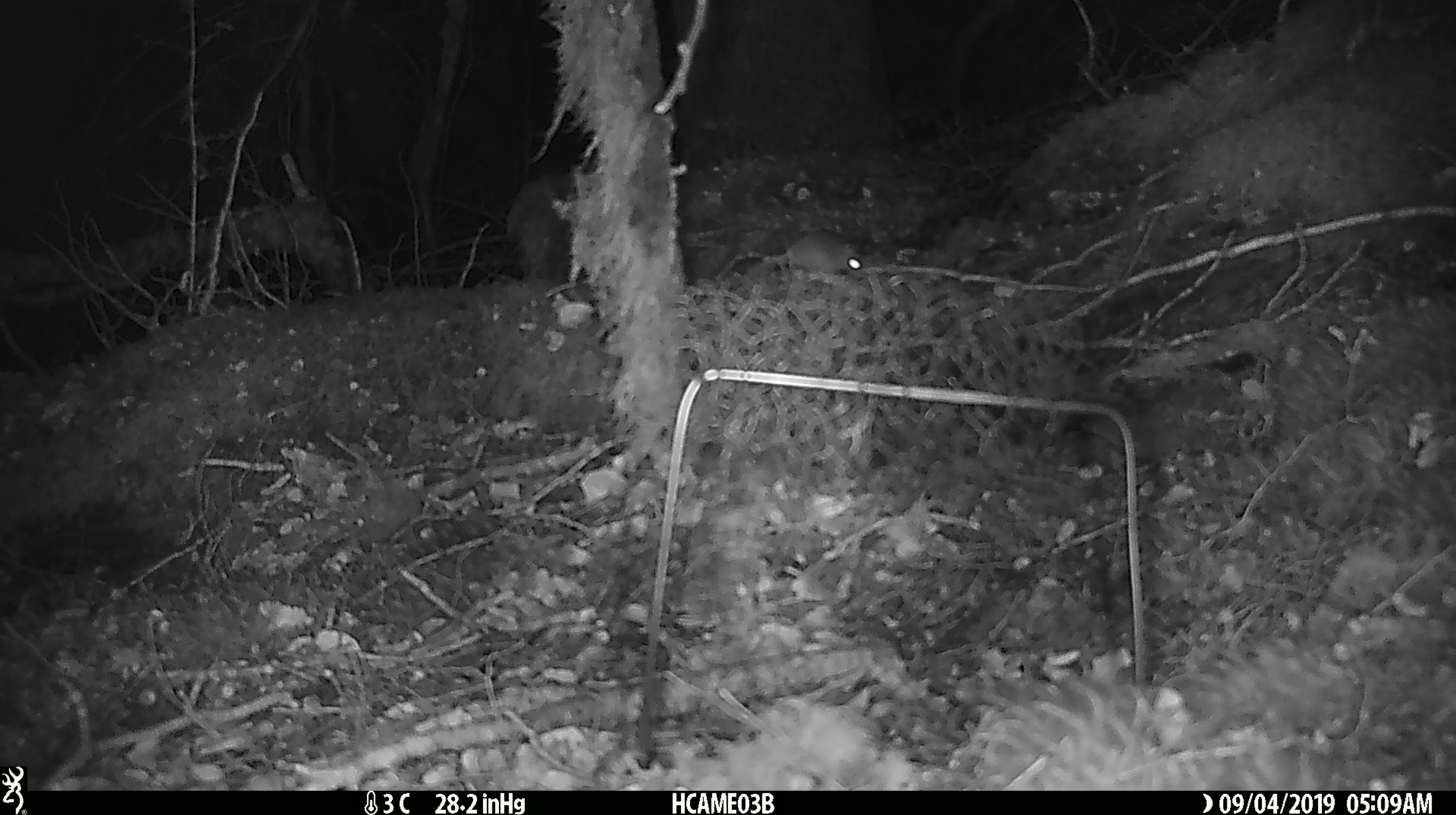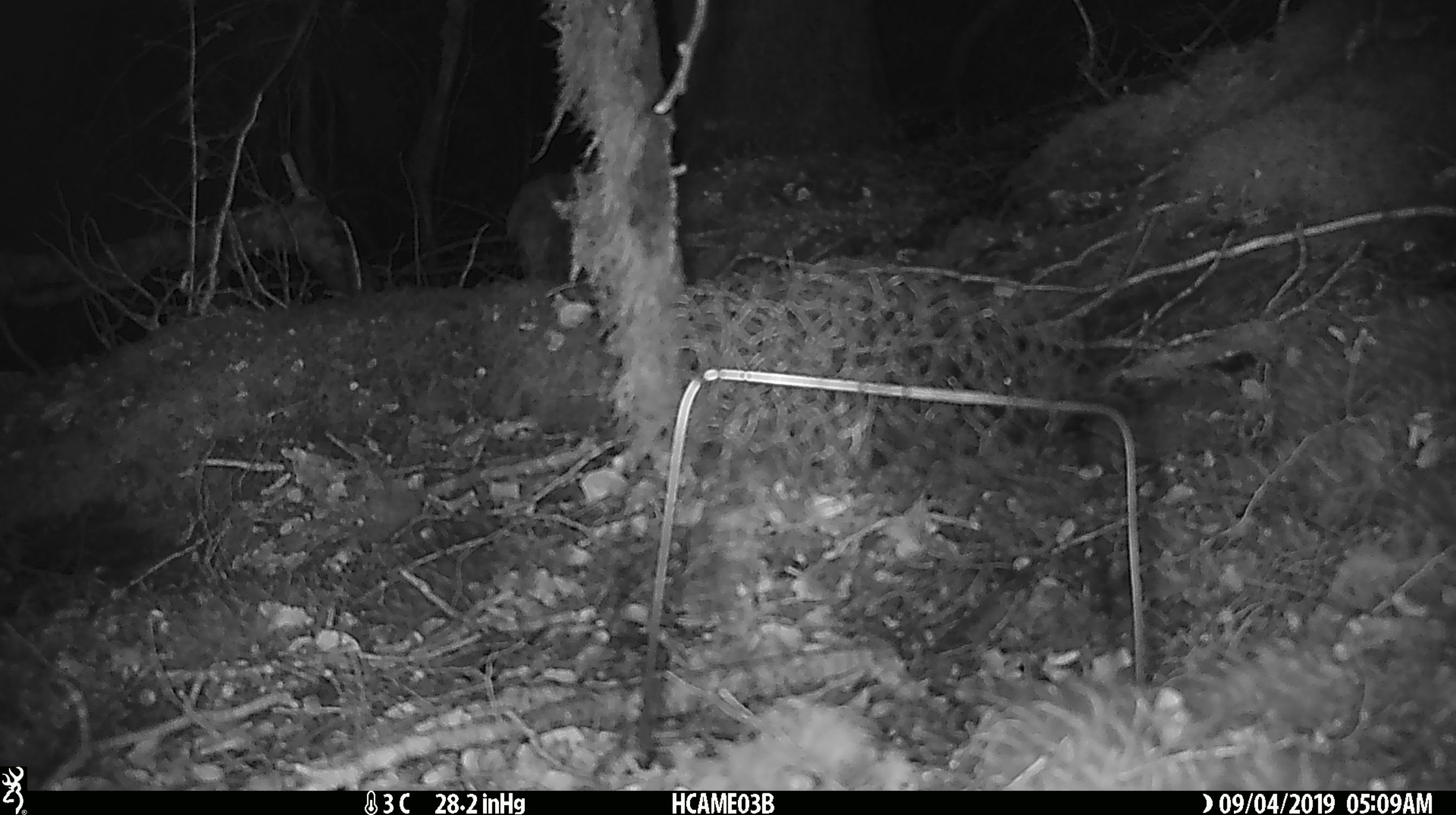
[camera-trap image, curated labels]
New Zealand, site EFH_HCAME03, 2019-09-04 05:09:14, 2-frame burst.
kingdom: Animalia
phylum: Chordata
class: Mammalia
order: Rodentia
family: Muridae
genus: Mus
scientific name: Mus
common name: mouse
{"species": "mouse (Mus)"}